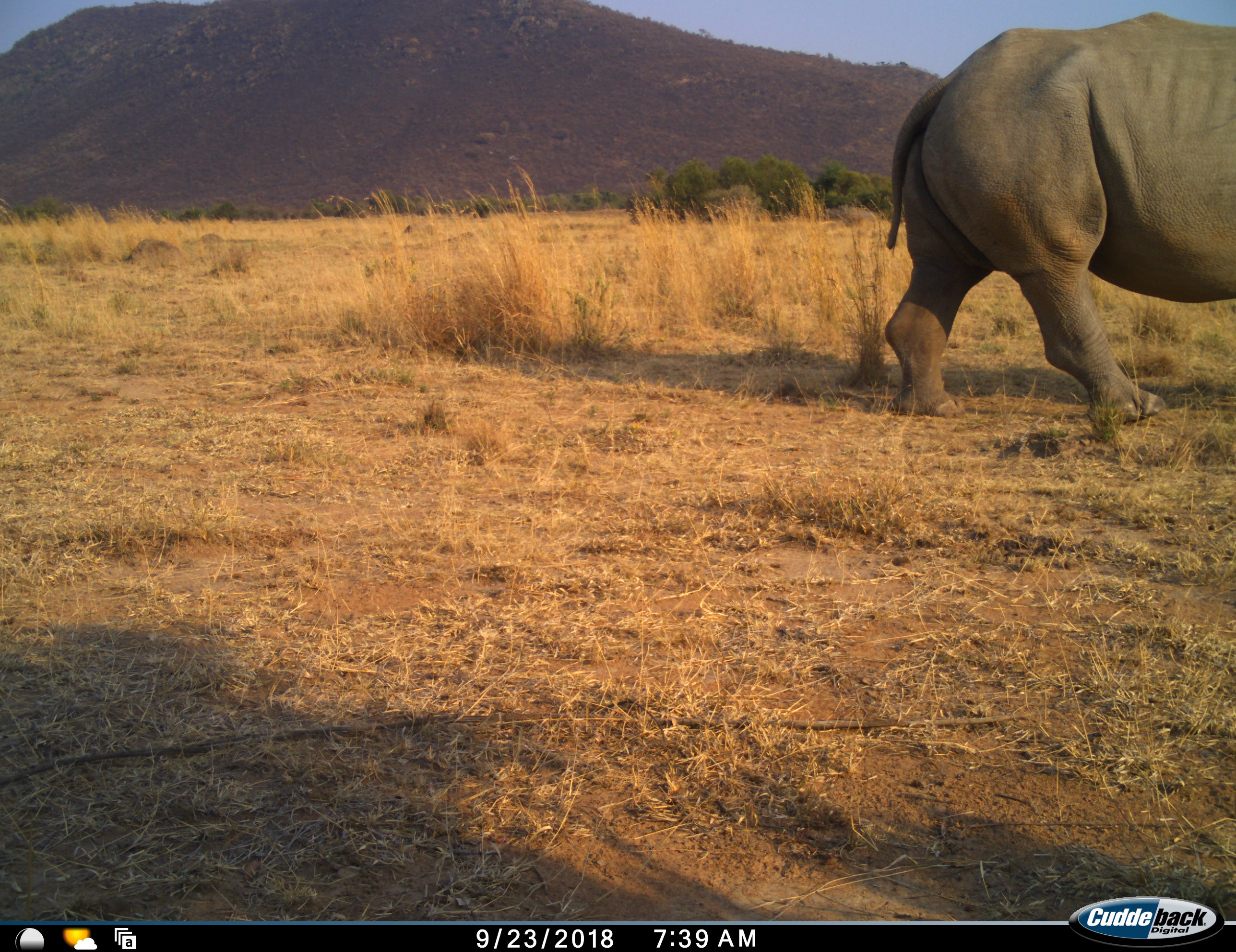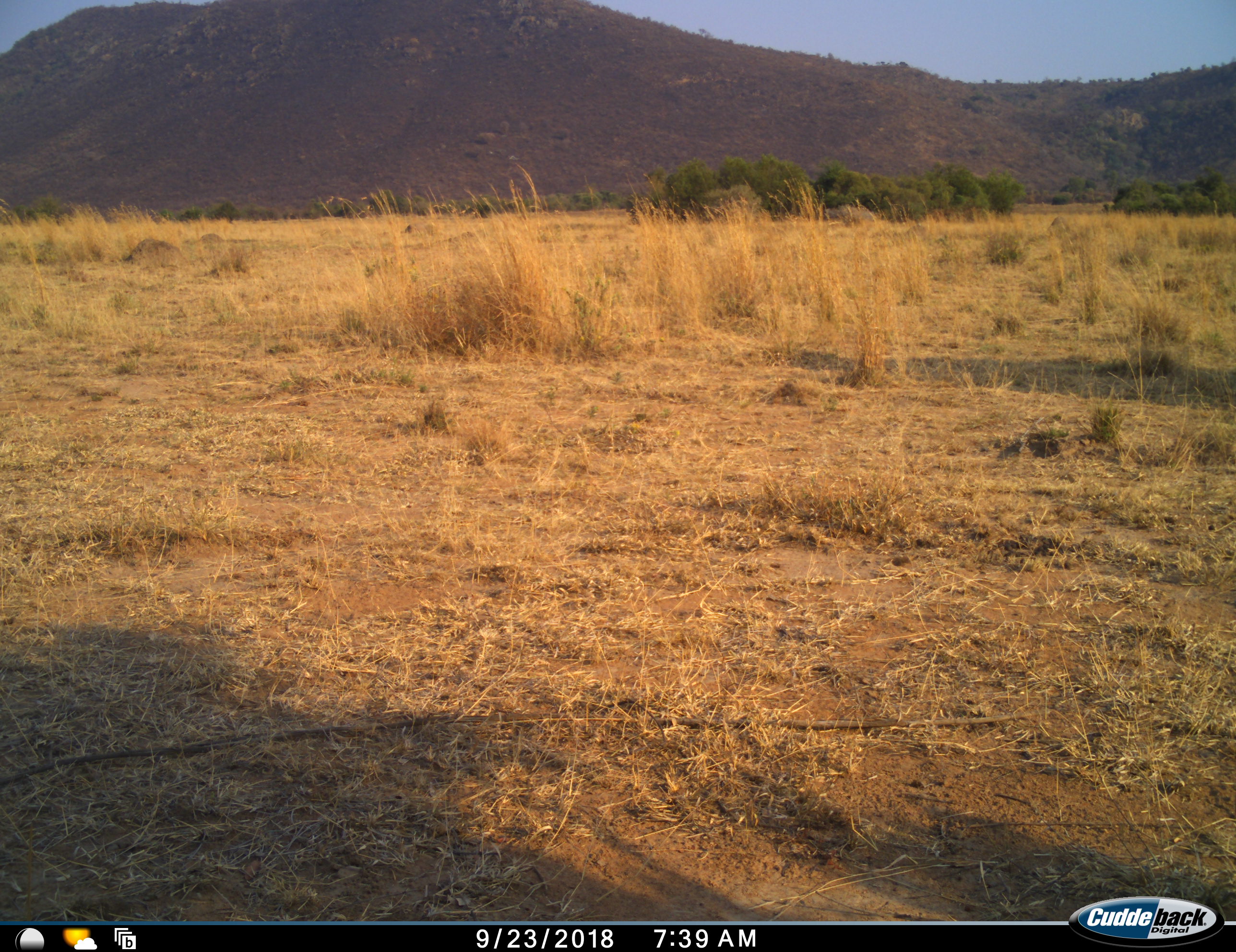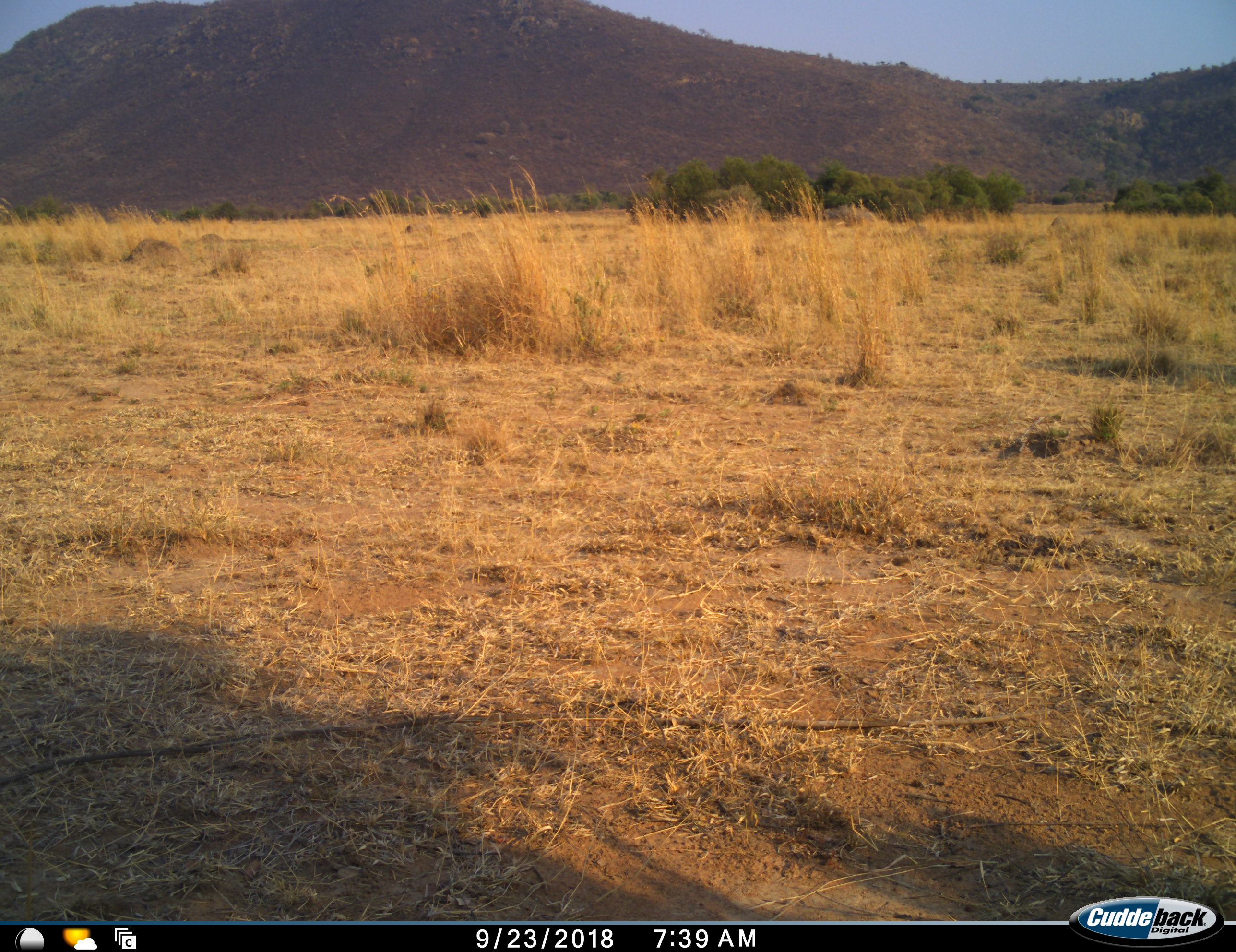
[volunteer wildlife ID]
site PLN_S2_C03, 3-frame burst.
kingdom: Animalia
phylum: Chordata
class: Mammalia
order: Perissodactyla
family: Rhinocerotidae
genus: Ceratotherium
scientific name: Ceratotherium simum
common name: white rhinoceros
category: rhinoceroswhite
Rhinoceroswhite (white rhinoceros) (Ceratotherium simum), count 1. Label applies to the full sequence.